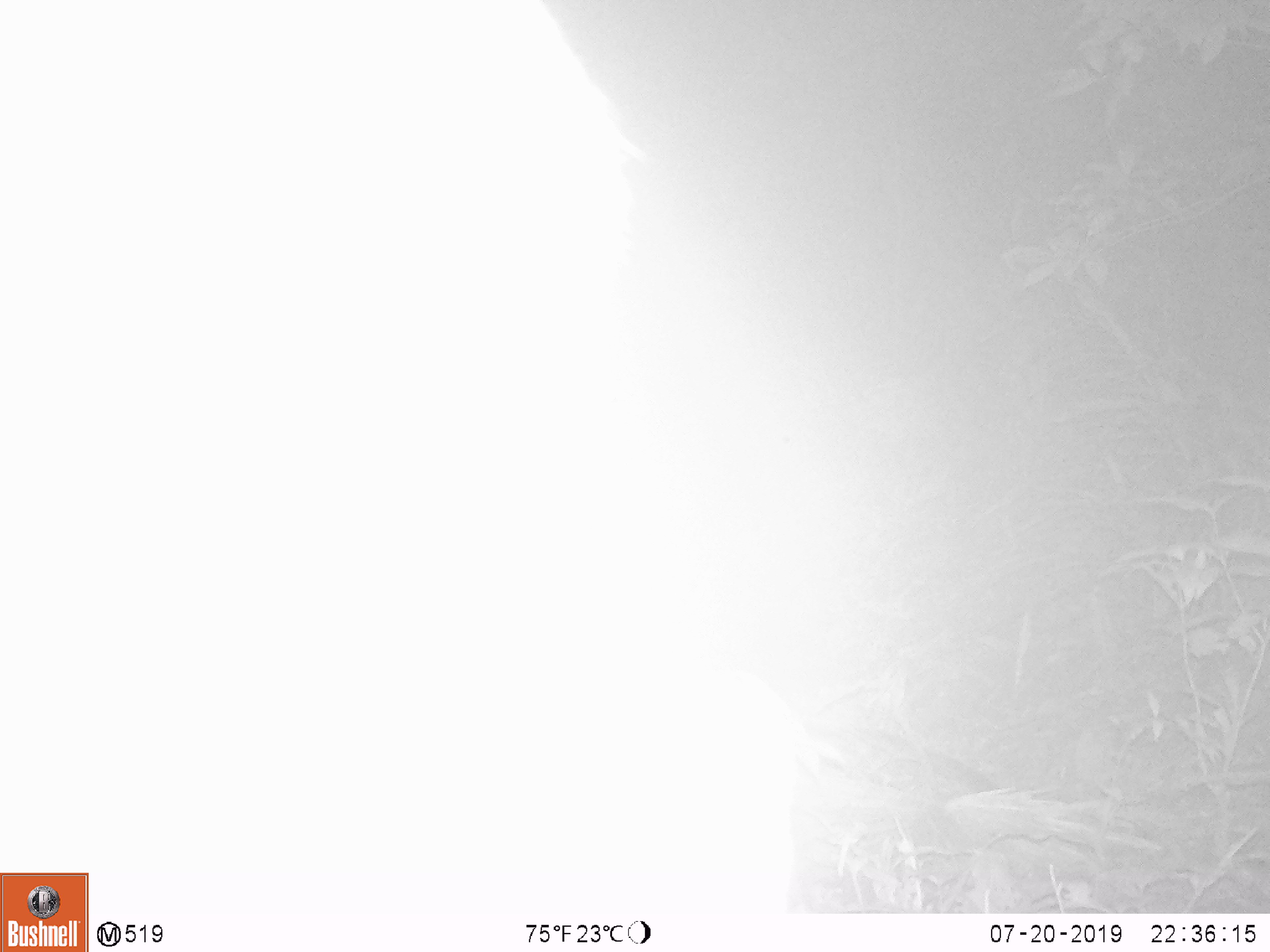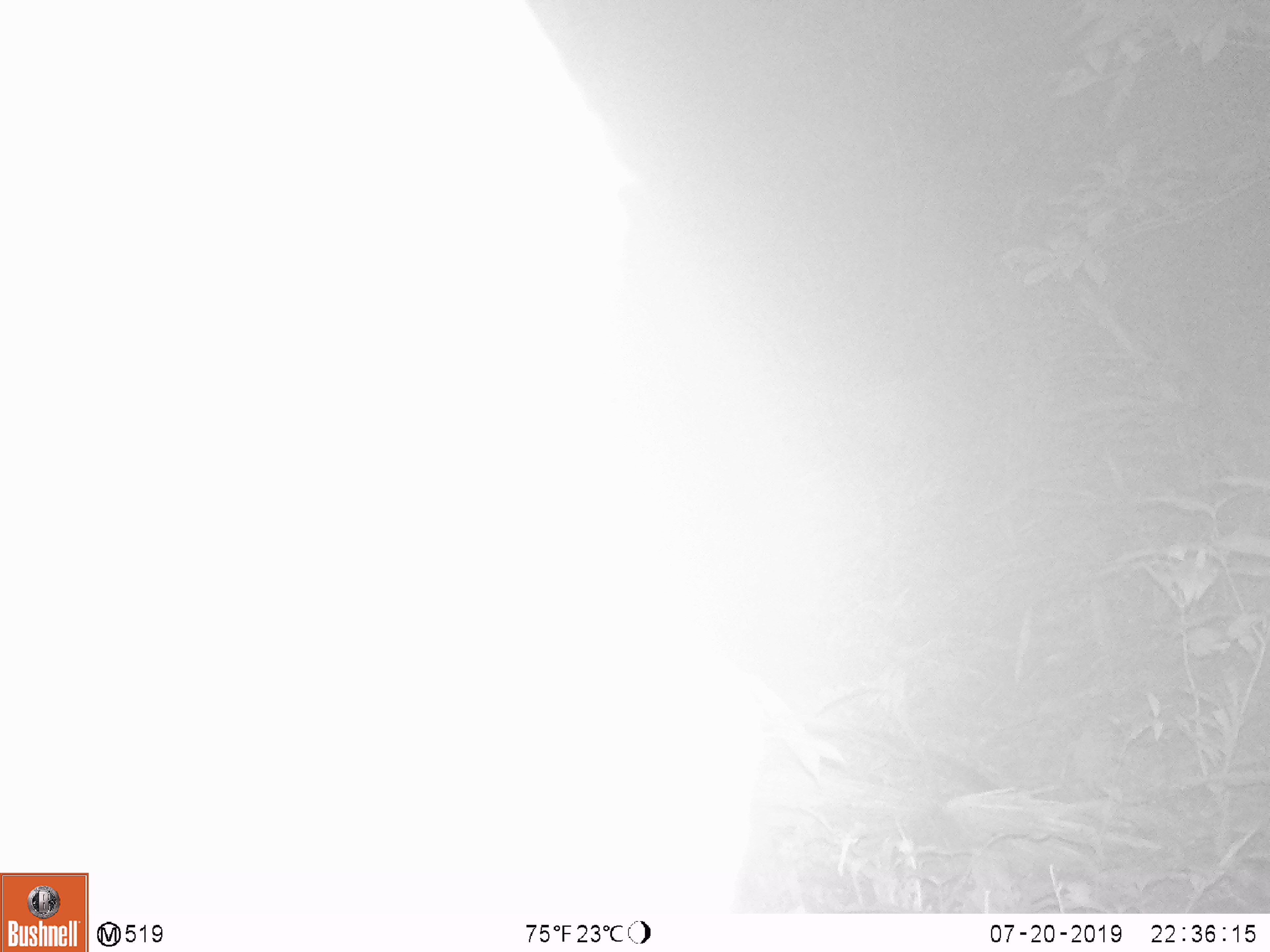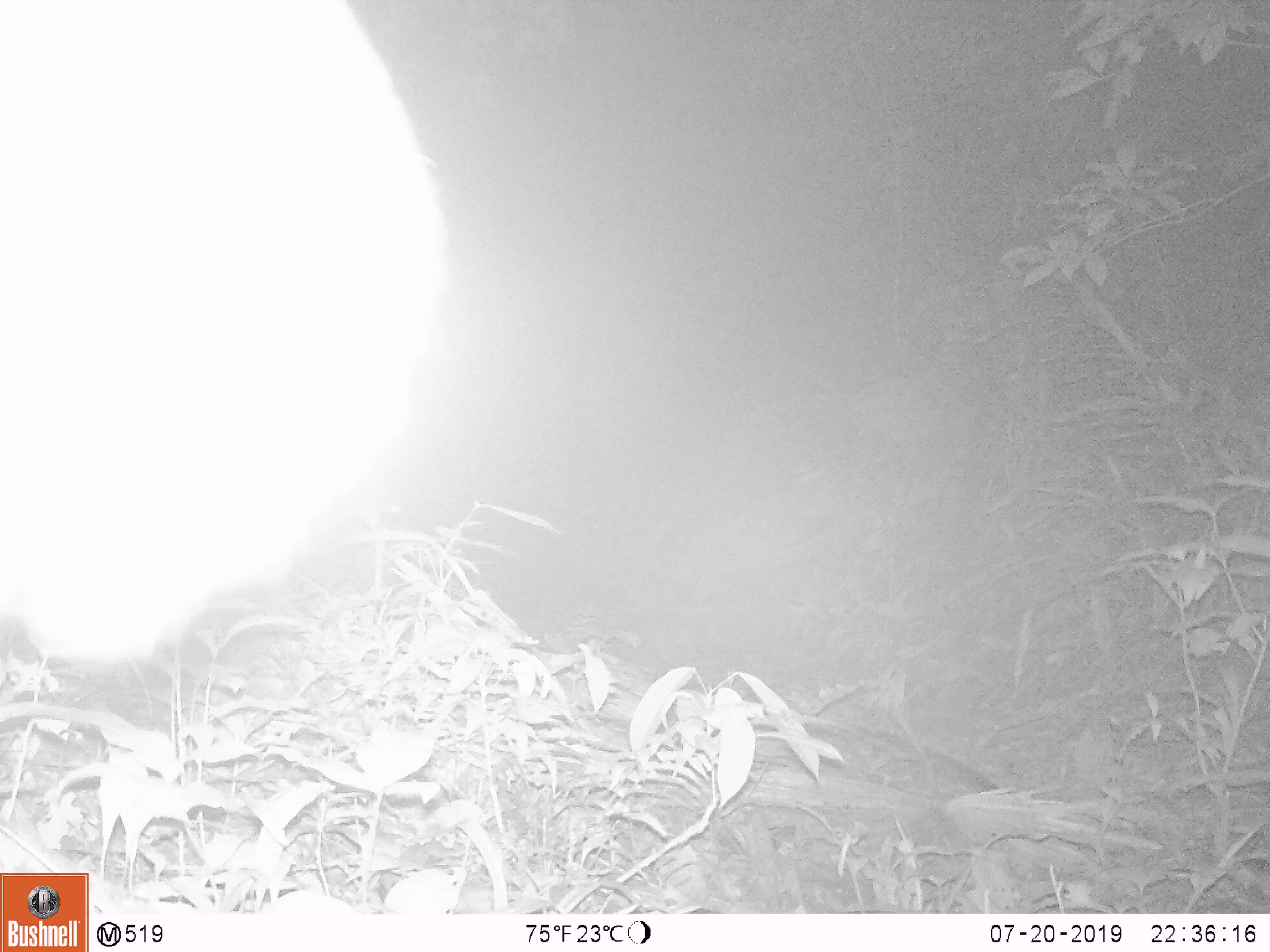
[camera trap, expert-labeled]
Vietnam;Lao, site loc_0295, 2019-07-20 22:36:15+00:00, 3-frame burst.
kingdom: Animalia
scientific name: Animalia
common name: animal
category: unidentified animal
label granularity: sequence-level